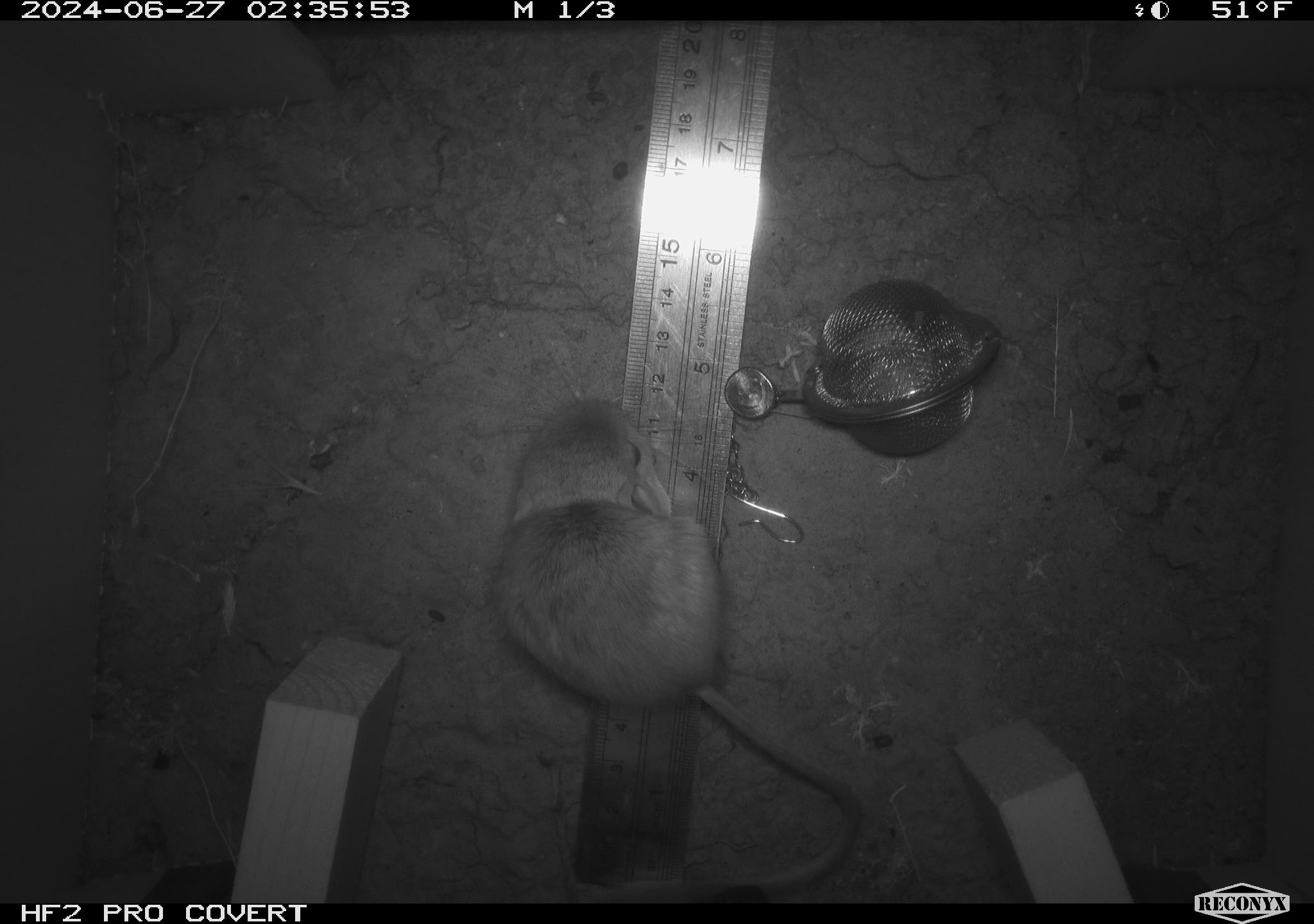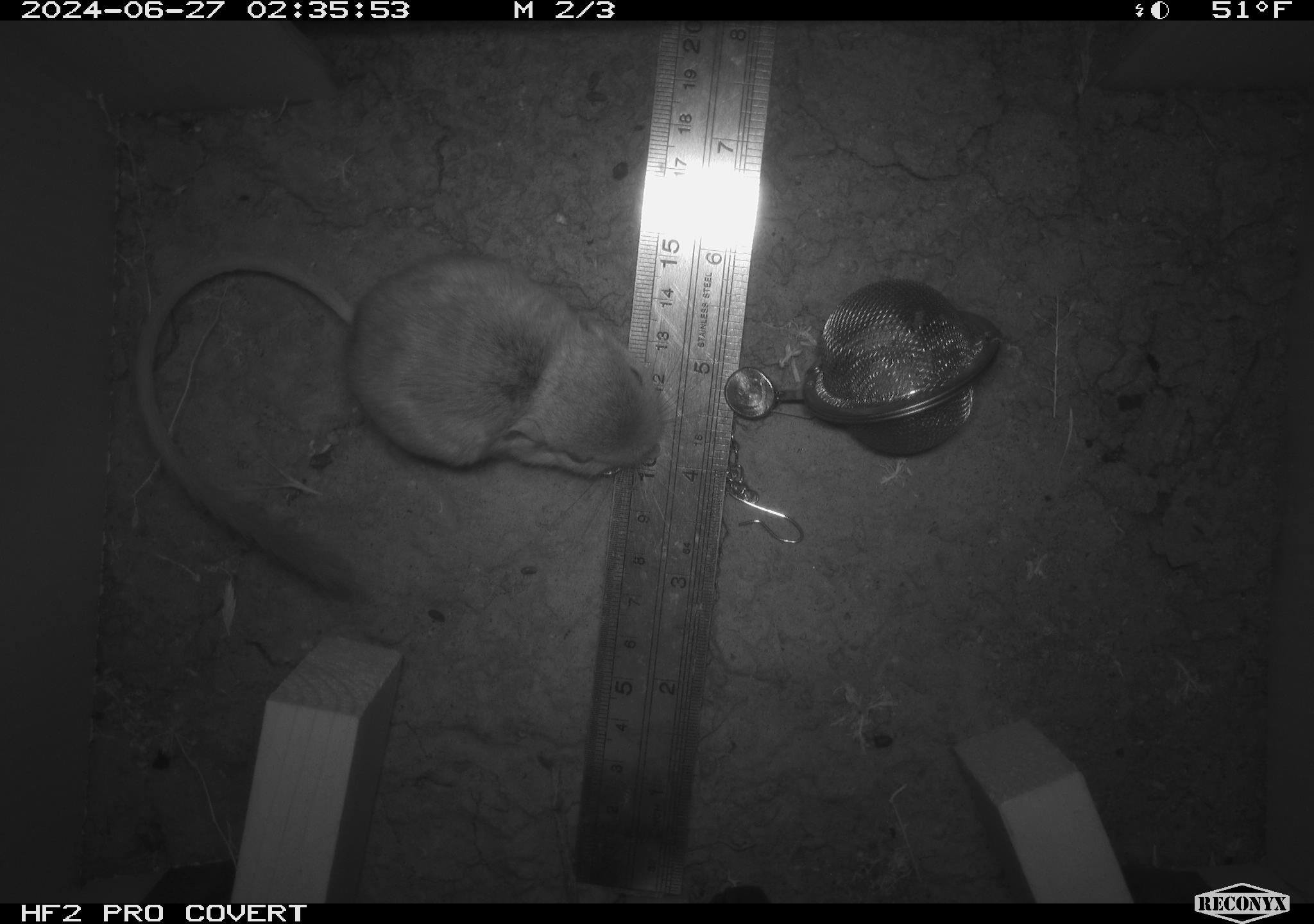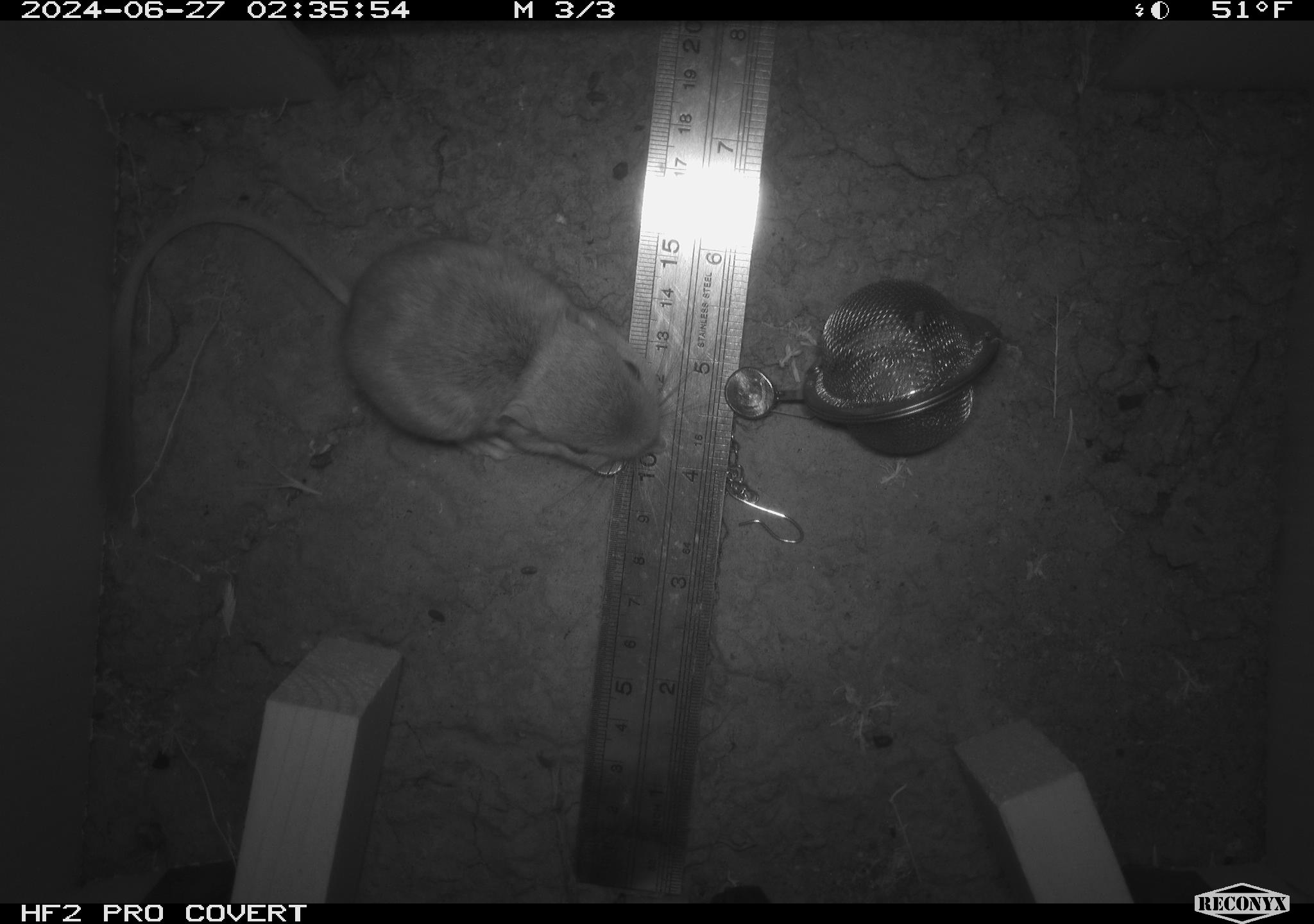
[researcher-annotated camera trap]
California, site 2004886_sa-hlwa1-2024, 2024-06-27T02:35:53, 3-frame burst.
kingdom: Animalia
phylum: Chordata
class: Mammalia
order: Rodentia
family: Heteromyidae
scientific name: Heteromyidae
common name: kangaroo rats and pocket mice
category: heteromyidae family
Heteromyidae family (kangaroo rats and pocket mice) (Heteromyidae).